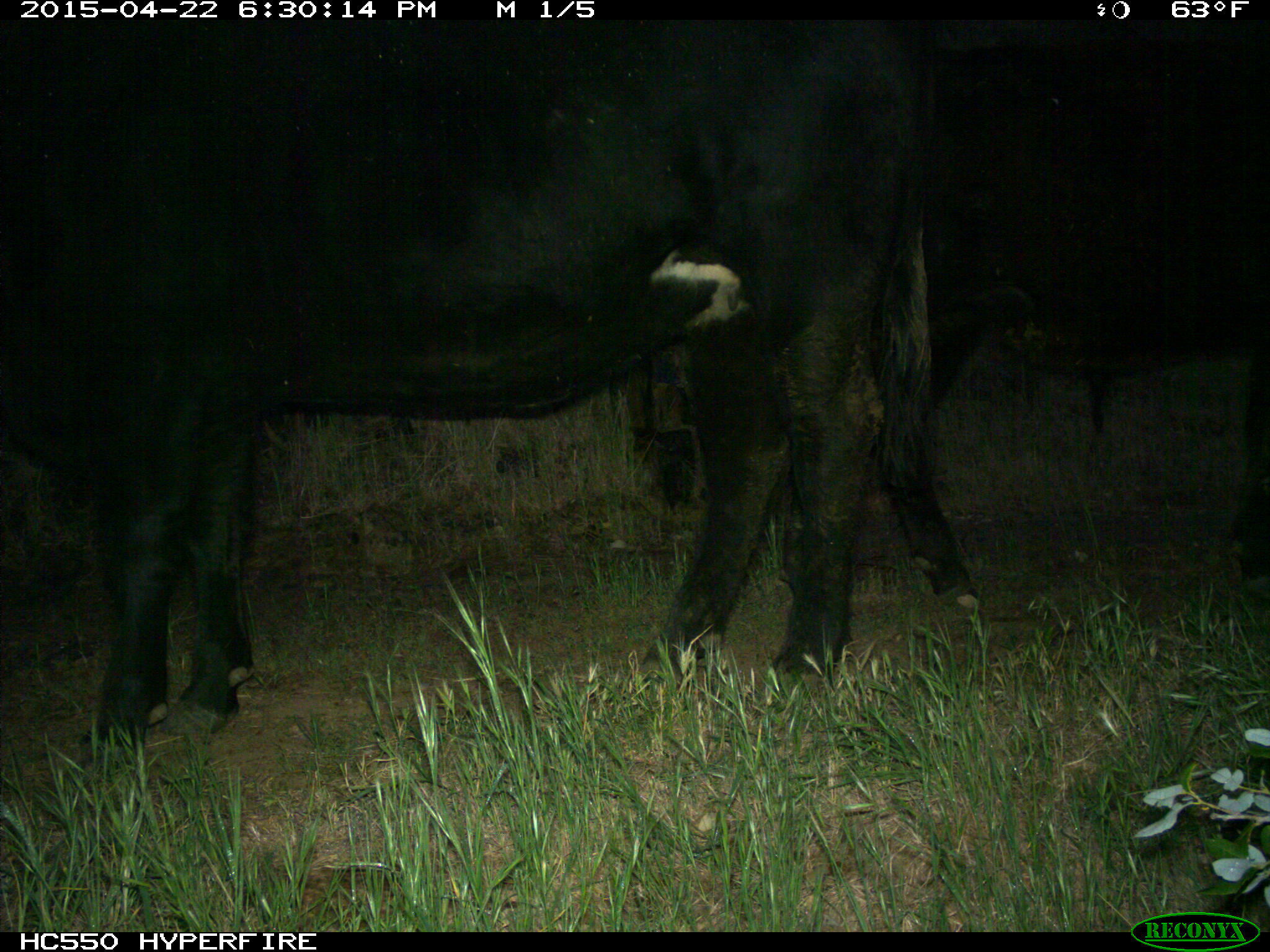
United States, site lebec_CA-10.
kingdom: Animalia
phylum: Chordata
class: Mammalia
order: Artiodactyla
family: Bovidae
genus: Bos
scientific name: Bos taurus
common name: domestic cow